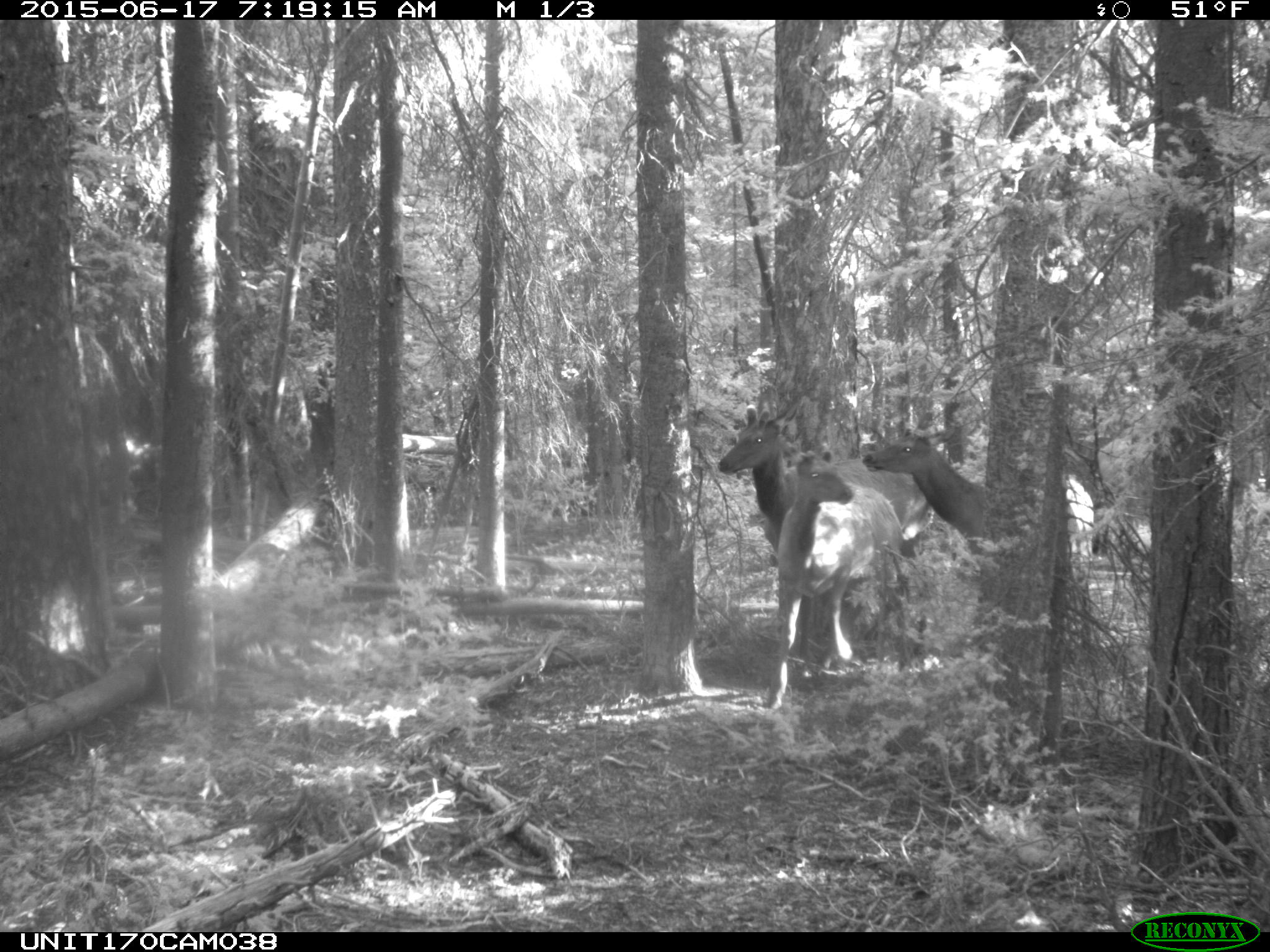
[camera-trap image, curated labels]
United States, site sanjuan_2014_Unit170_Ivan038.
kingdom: Animalia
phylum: Chordata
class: Mammalia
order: Artiodactyla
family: Cervidae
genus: Cervus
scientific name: Cervus elaphus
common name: red deer